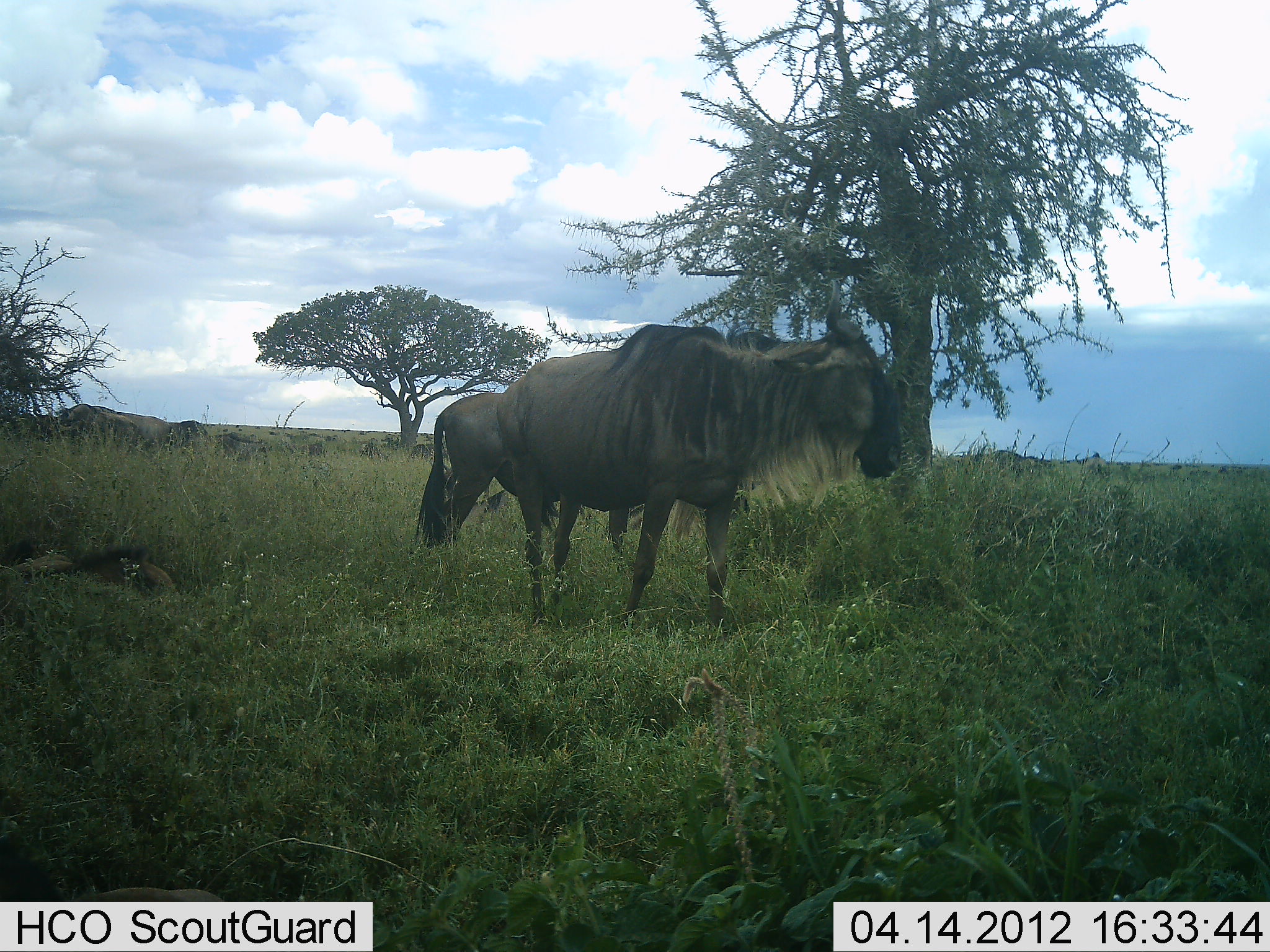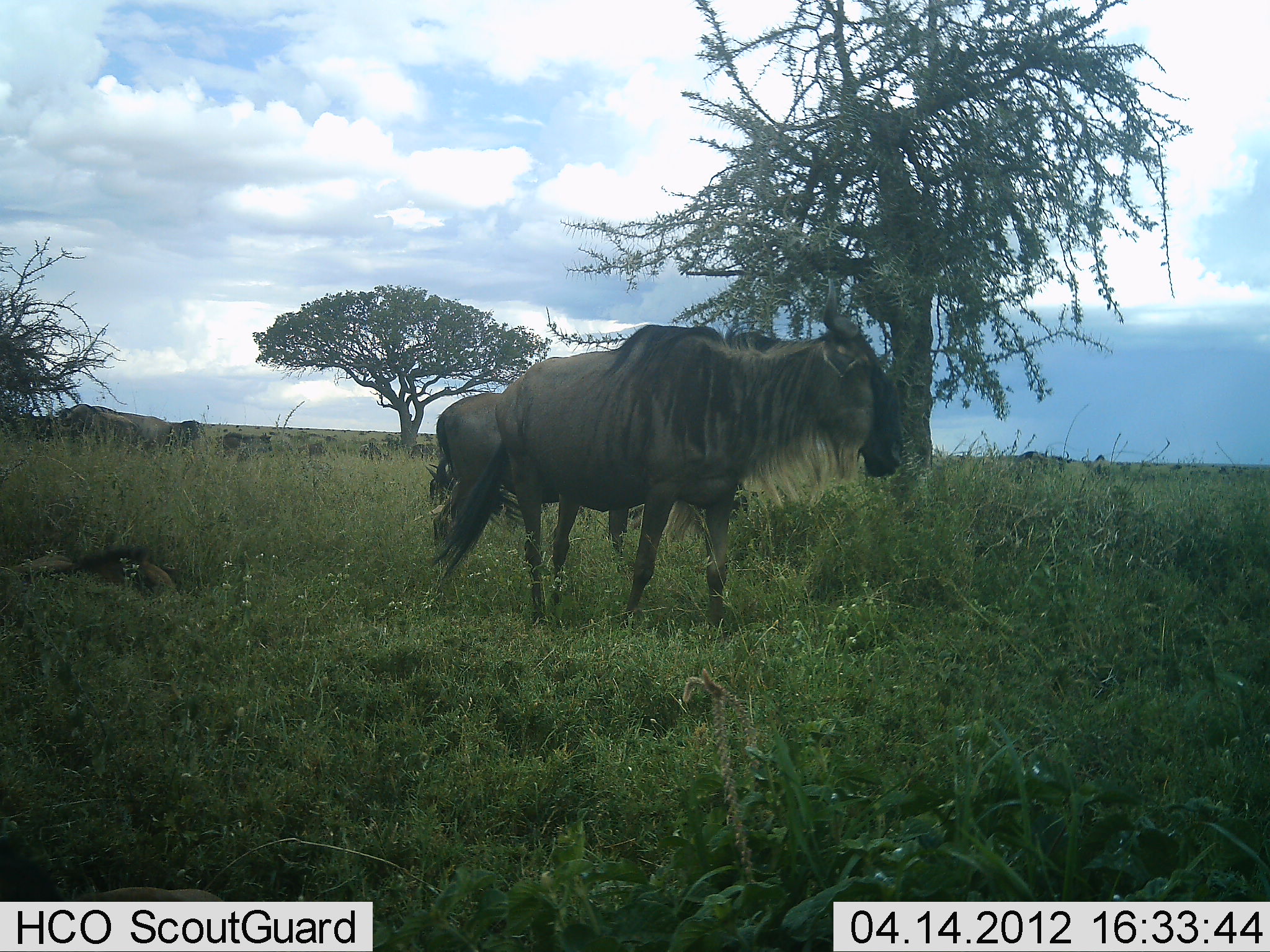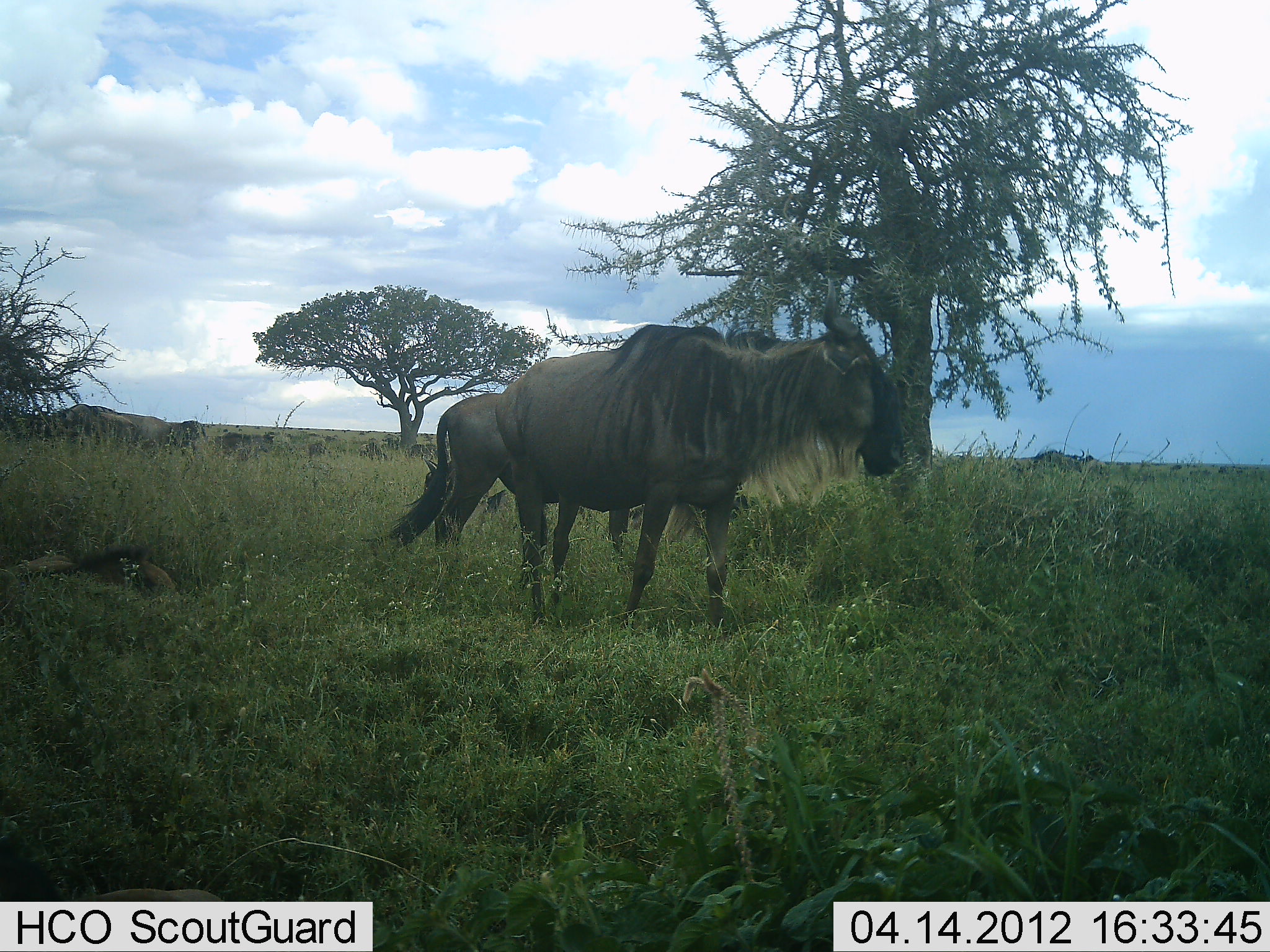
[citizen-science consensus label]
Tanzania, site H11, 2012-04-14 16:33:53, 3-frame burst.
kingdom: Animalia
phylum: Chordata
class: Mammalia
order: Artiodactyla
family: Bovidae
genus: Connochaetes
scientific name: Connochaetes taurinus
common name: blue wildebeest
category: wildebeest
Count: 11-50.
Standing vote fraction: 83%.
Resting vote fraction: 25%.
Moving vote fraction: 50%.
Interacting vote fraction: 0%.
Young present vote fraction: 17%.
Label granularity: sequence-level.